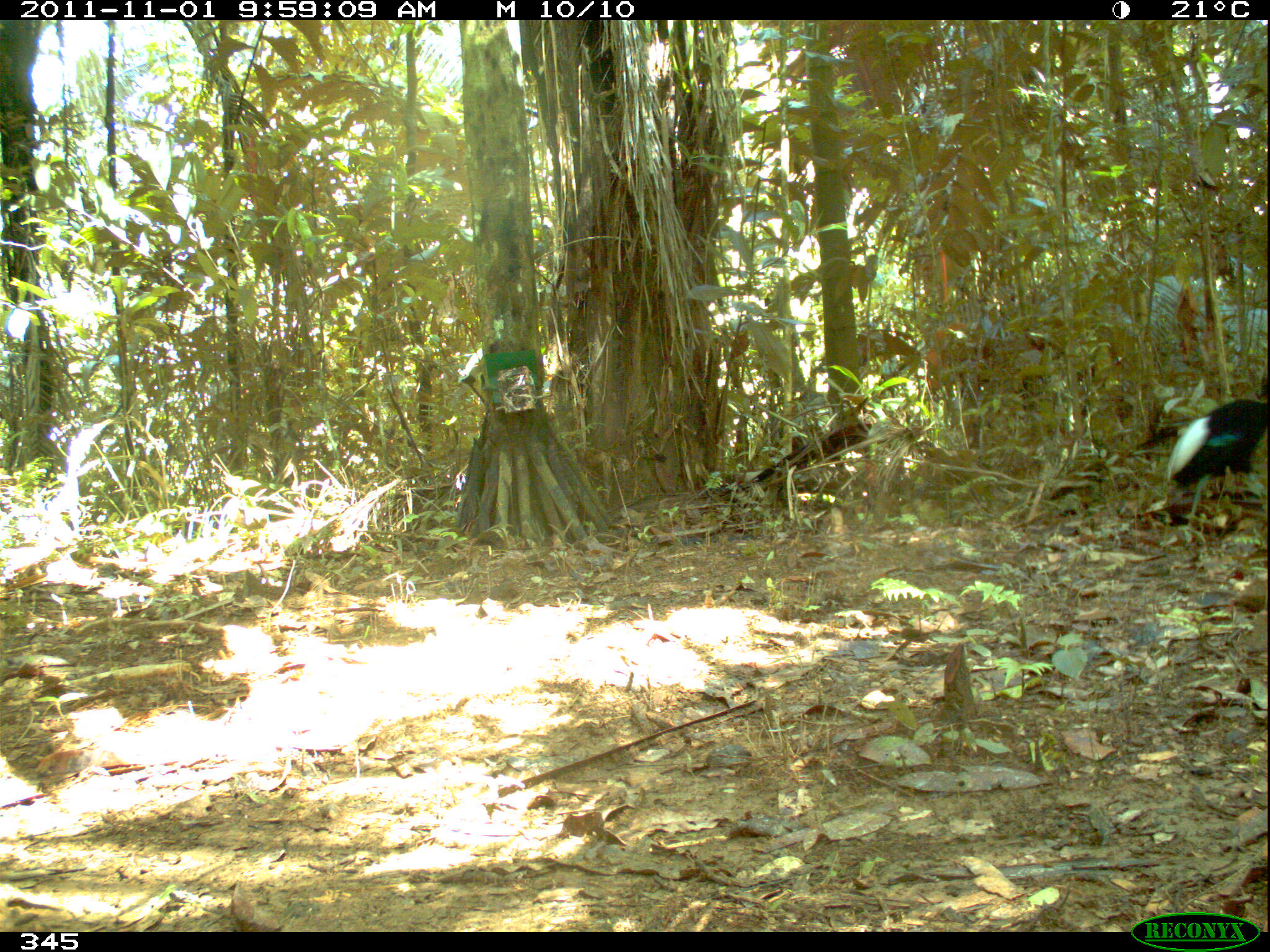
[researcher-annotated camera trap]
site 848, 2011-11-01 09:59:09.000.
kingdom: Animalia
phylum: Chordata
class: Aves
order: Gruiformes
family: Psophiidae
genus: Psophia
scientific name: Psophia leucoptera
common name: pale-winged trumpeter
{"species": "Psophia leucoptera (pale-winged trumpeter)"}